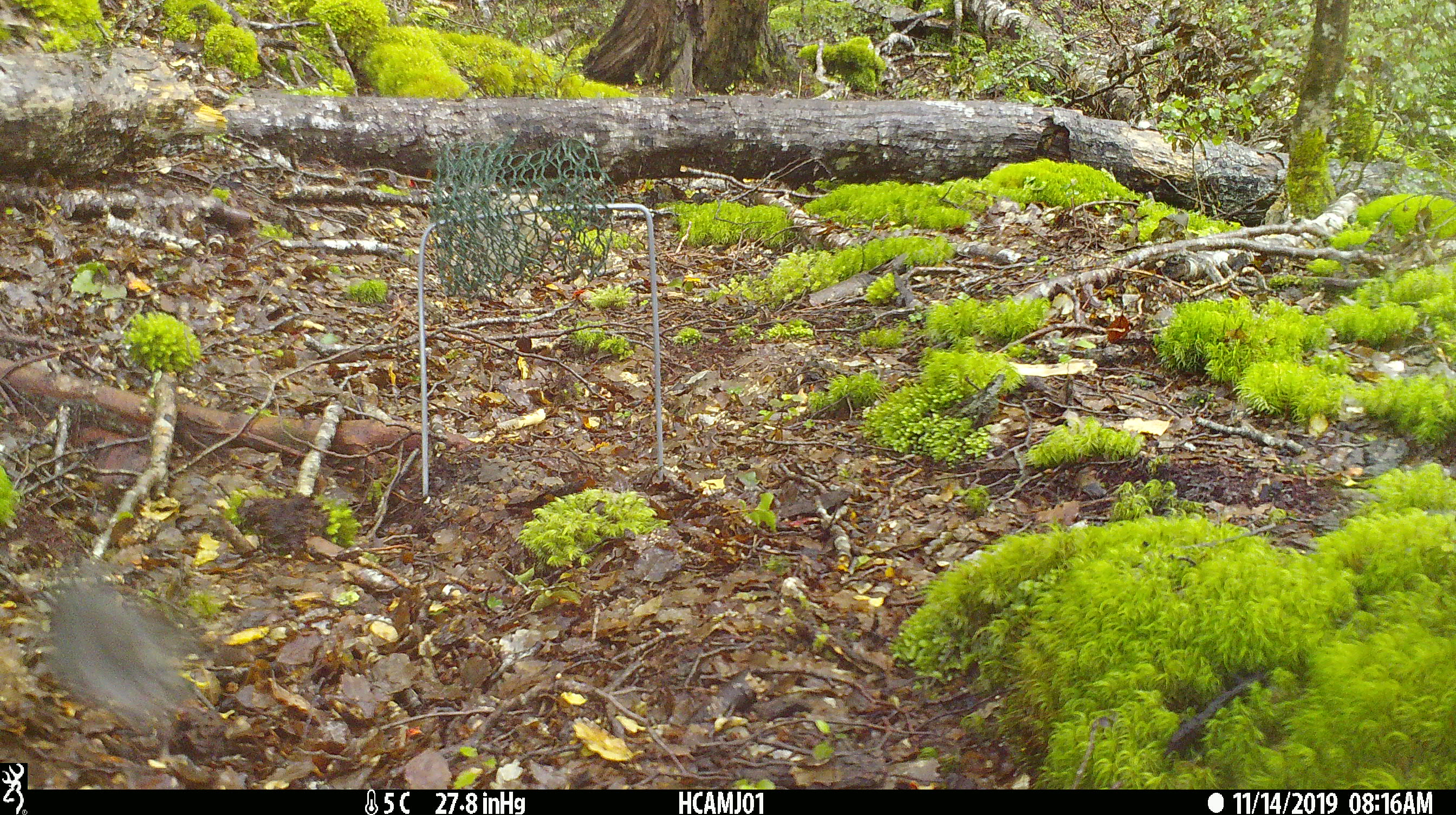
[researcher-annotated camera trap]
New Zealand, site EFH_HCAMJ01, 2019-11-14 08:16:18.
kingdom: Animalia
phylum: Chordata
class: Aves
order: Passeriformes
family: Petroicidae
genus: Petroica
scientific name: Petroica australis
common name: new zealand robin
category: robin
Robin (new zealand robin) (Petroica australis).